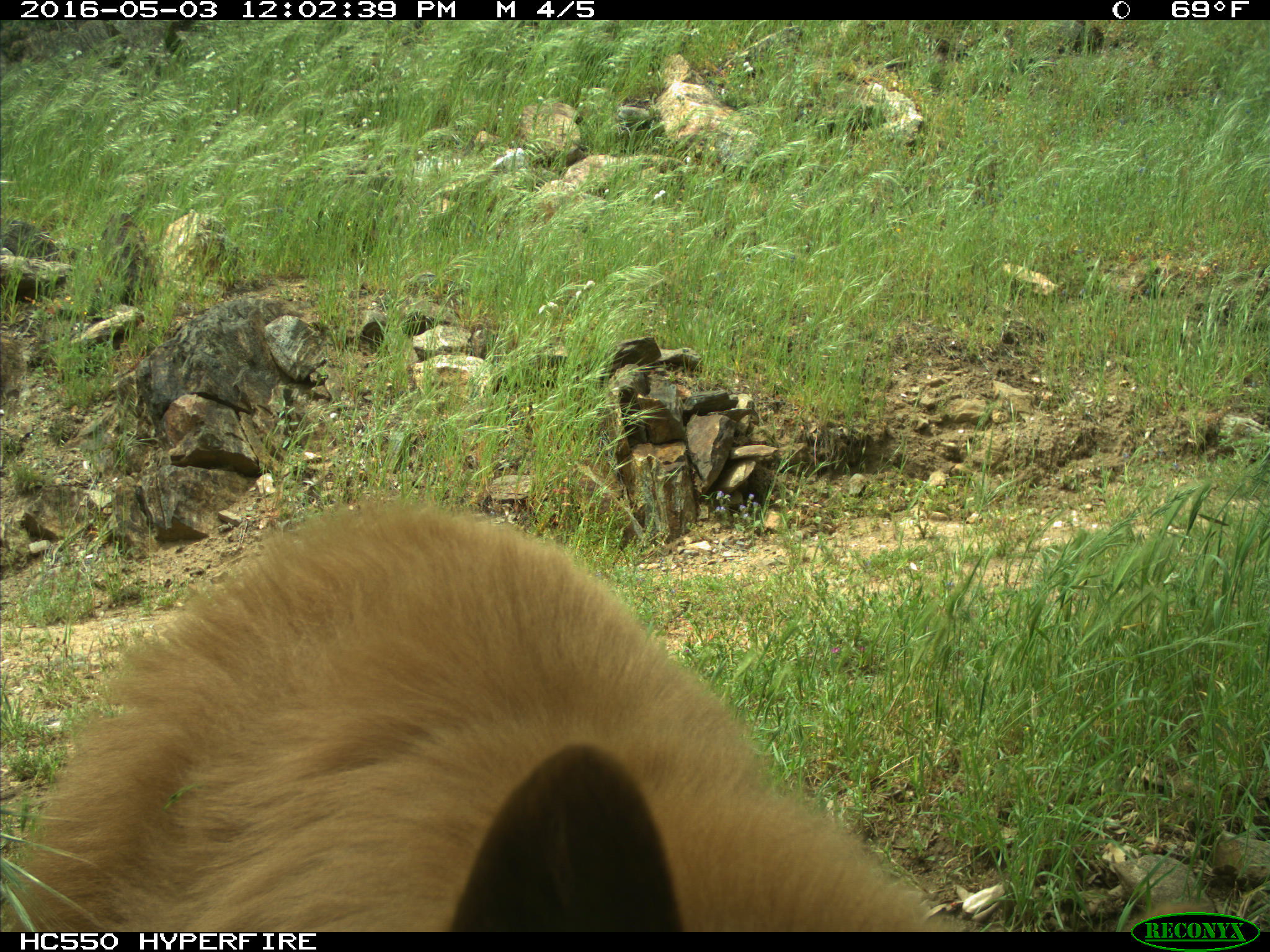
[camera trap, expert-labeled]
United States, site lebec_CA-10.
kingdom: Animalia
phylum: Chordata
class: Mammalia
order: Carnivora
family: Ursidae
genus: Ursus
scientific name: Ursus americanus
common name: american black bear